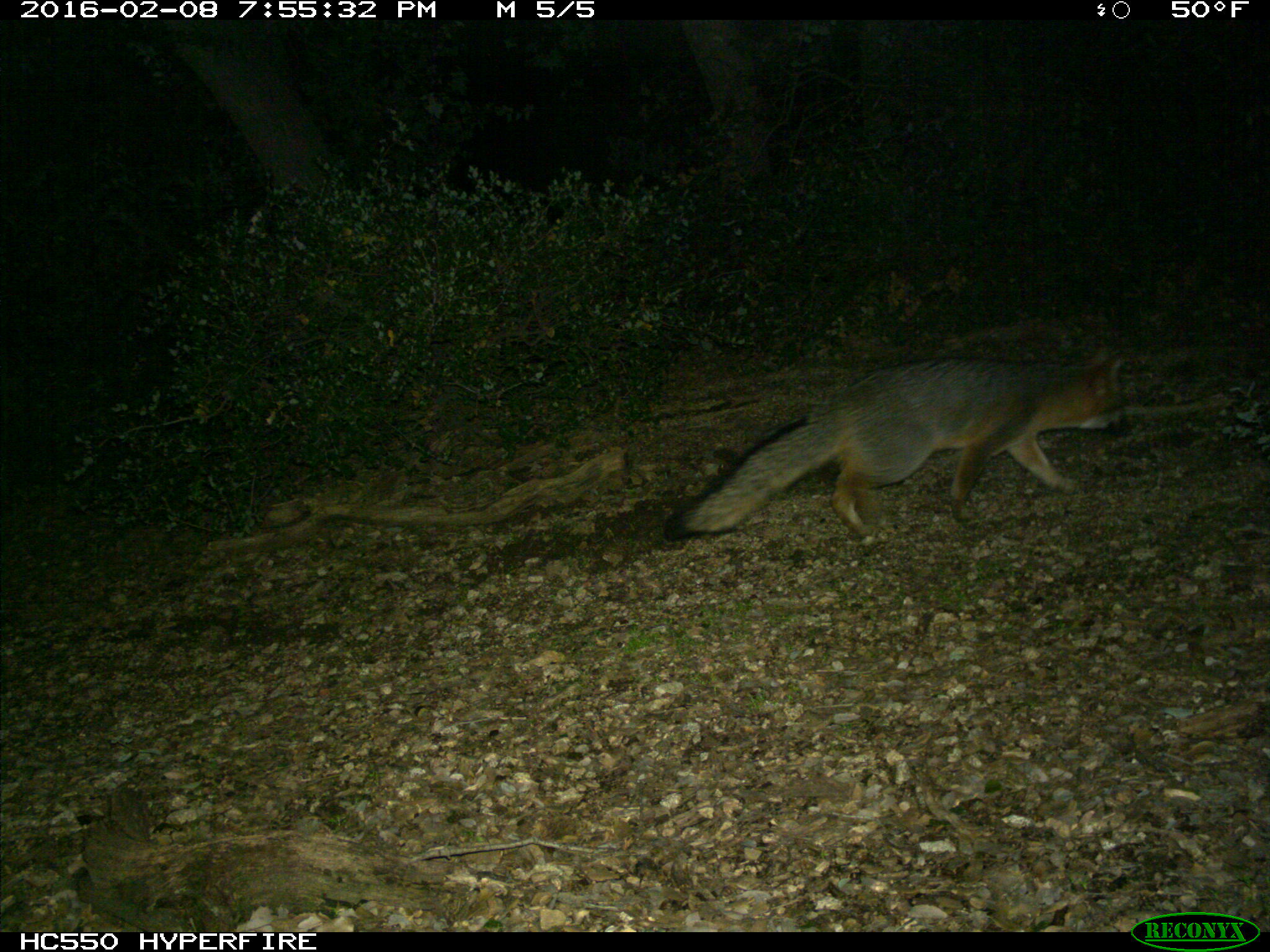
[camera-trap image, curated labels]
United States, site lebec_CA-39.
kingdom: Animalia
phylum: Chordata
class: Mammalia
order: Carnivora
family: Canidae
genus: Urocyon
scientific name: Urocyon cinereoargenteus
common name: gray fox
Urocyon cinereoargenteus (gray fox).